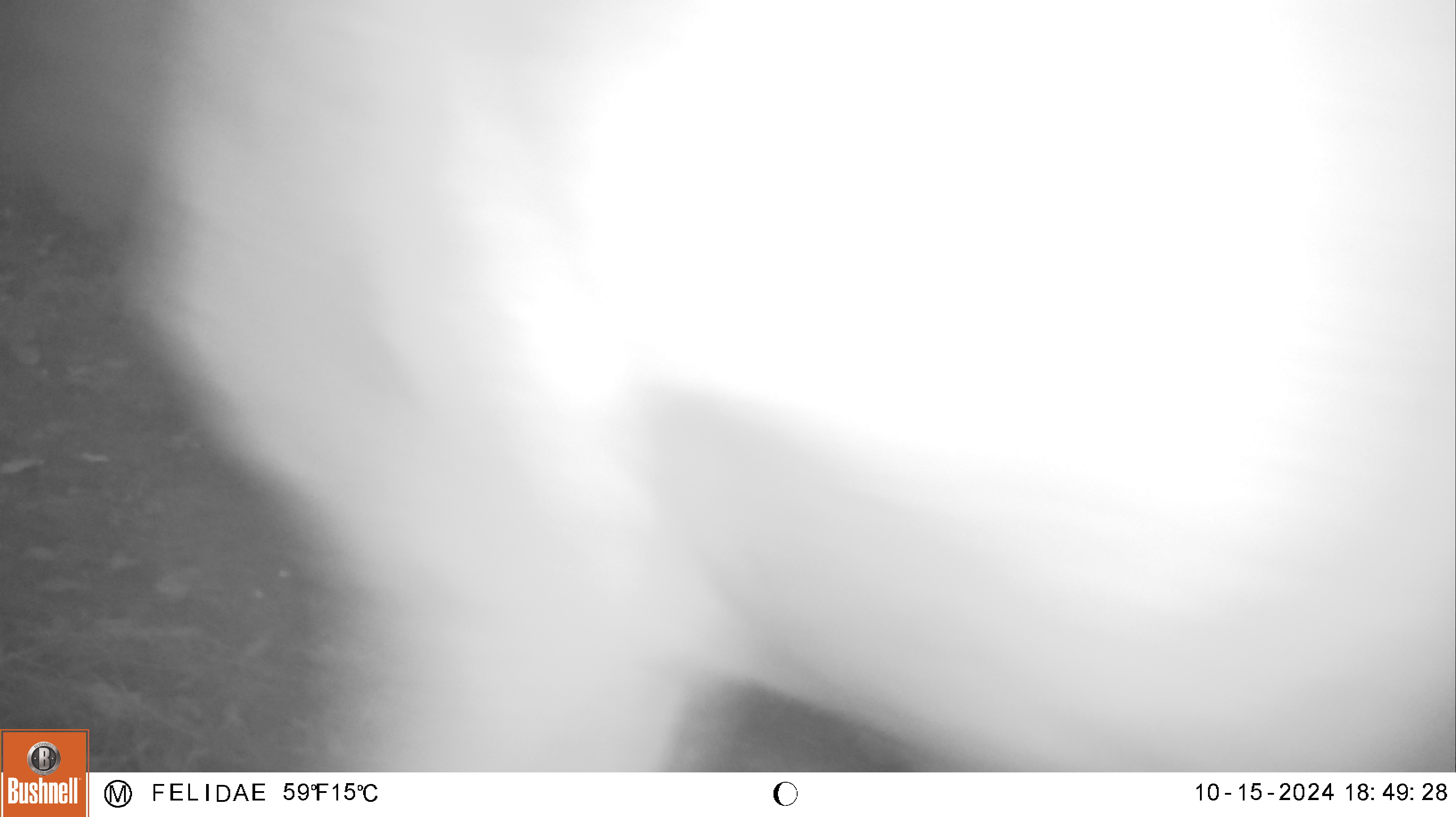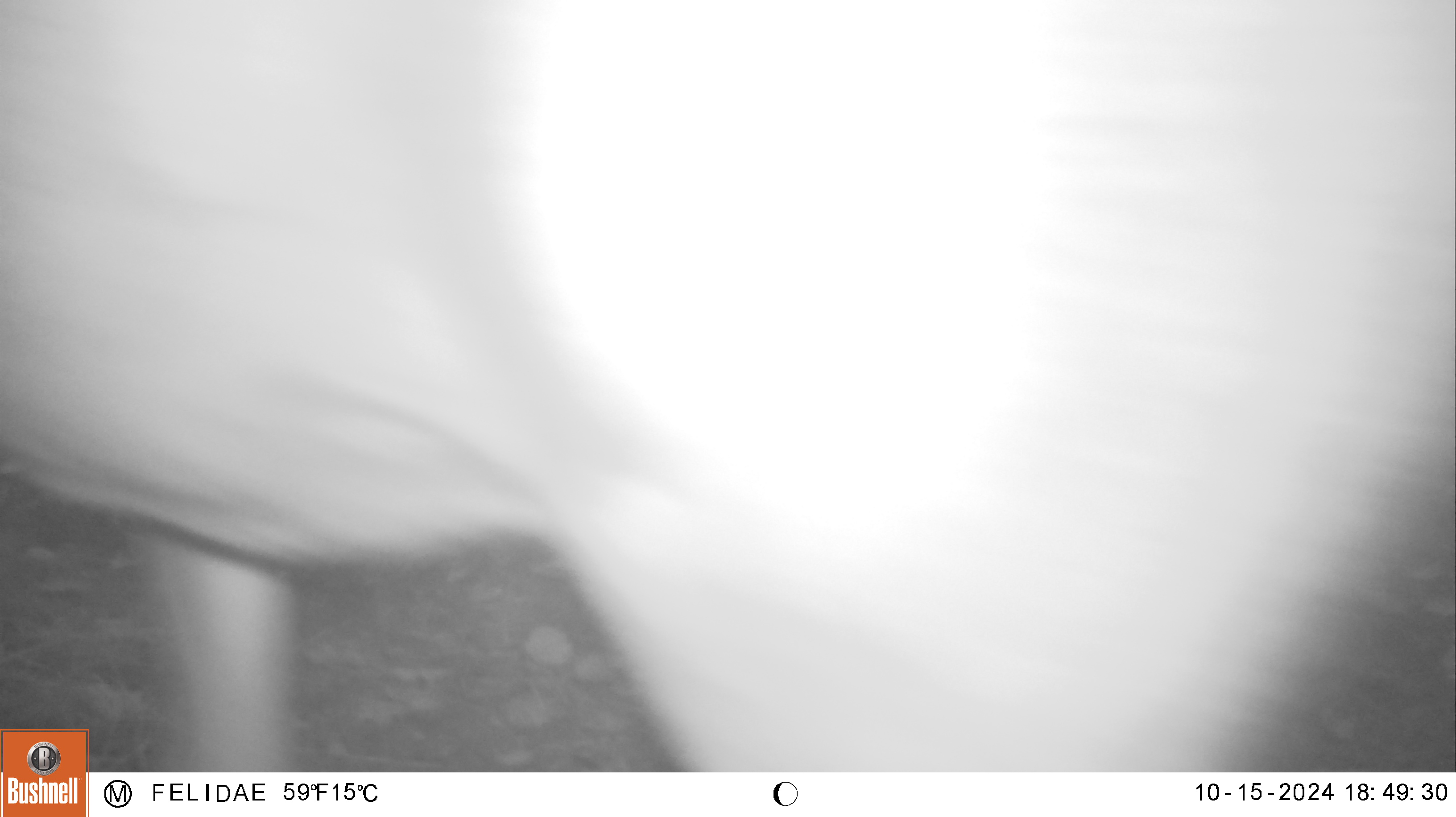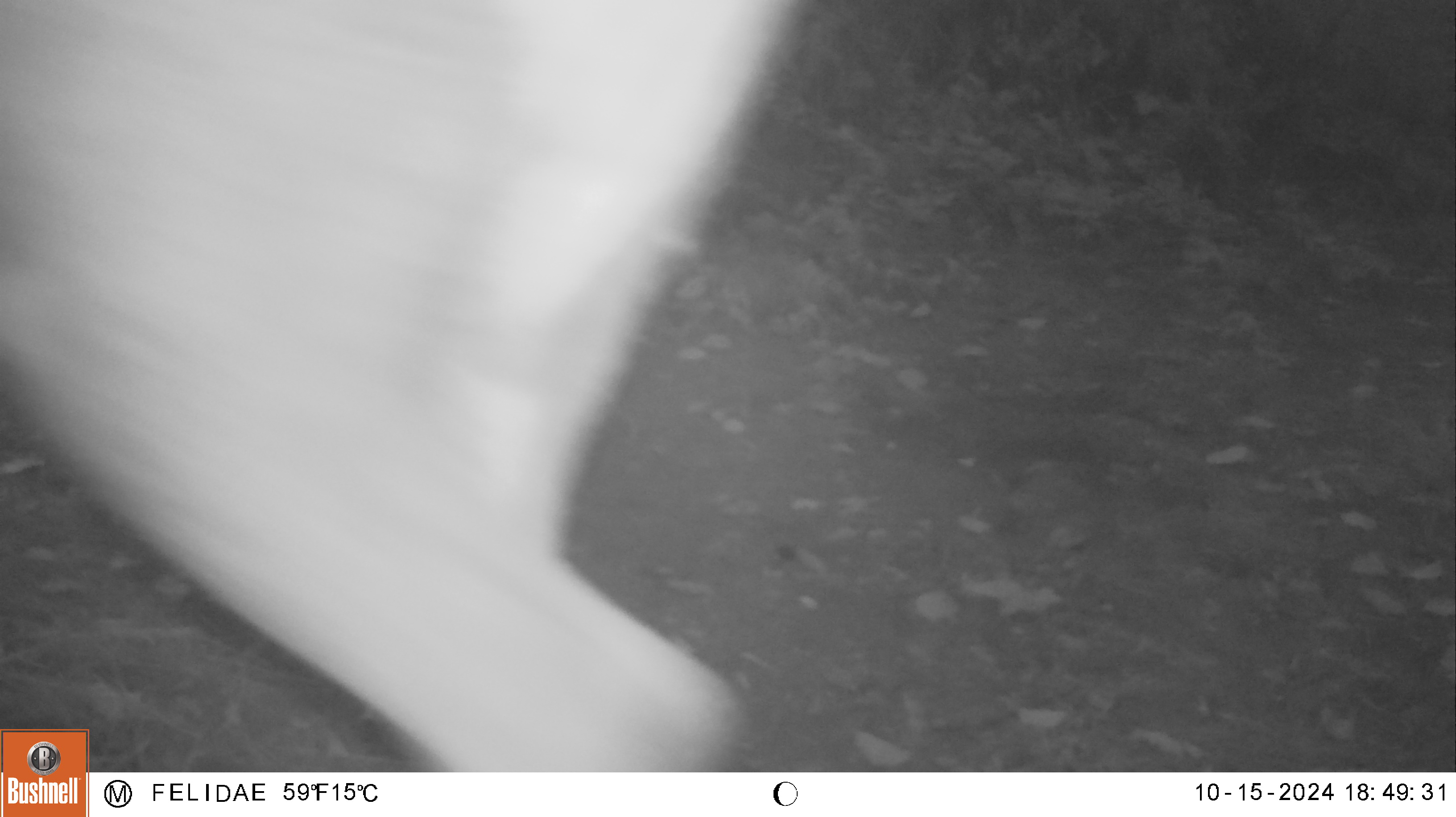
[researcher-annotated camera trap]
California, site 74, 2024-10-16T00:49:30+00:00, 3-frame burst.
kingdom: Animalia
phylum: Chordata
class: Mammalia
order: Artiodactyla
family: Cervidae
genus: Cervus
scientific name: Cervus canadensis nannodes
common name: tule elk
Tule elk (Cervus canadensis nannodes).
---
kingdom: Animalia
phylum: Chordata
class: Mammalia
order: Artiodactyla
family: Cervidae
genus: Odocoileus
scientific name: Odocoileus hemionus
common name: mule deer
Mule deer (Odocoileus hemionus).